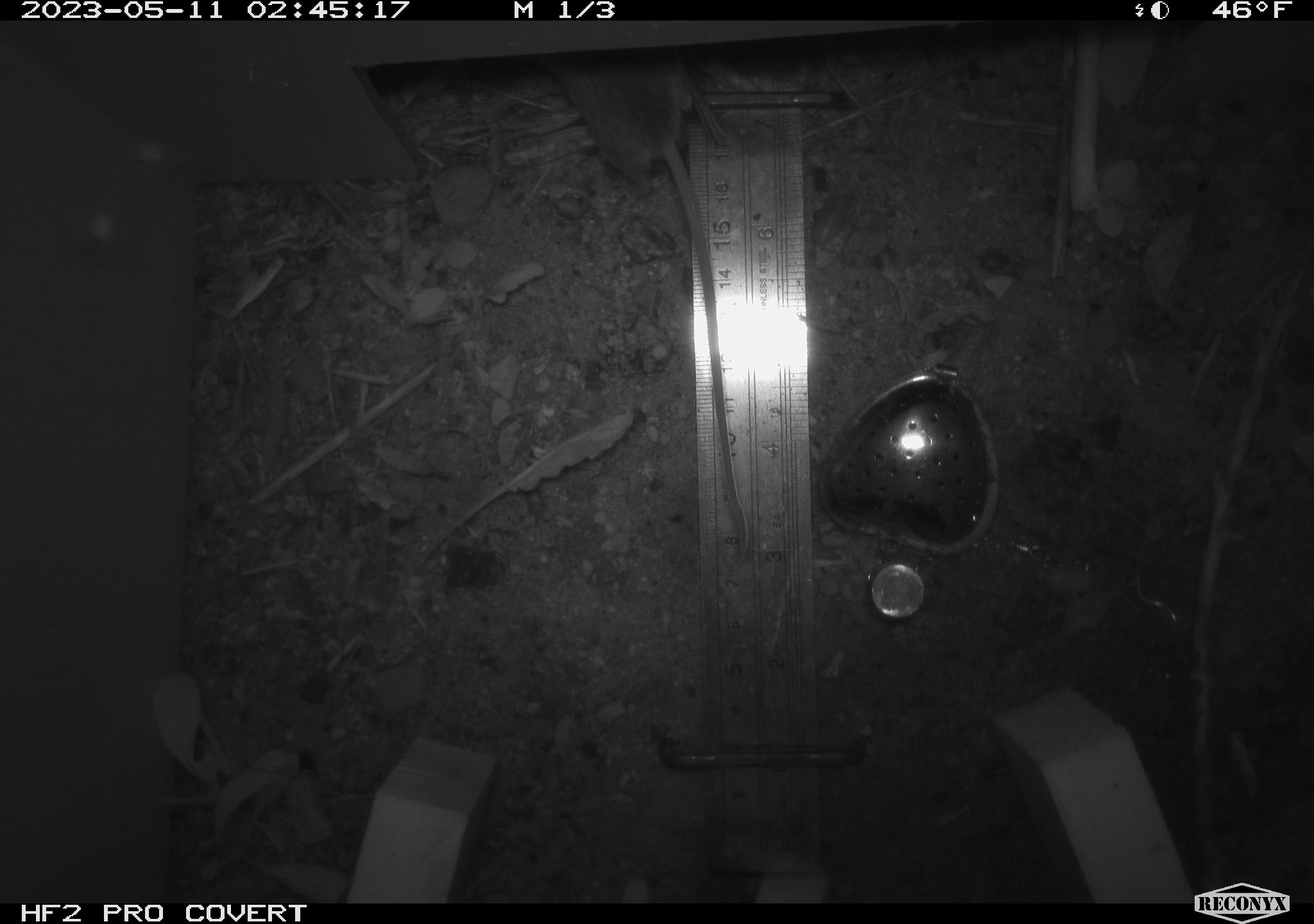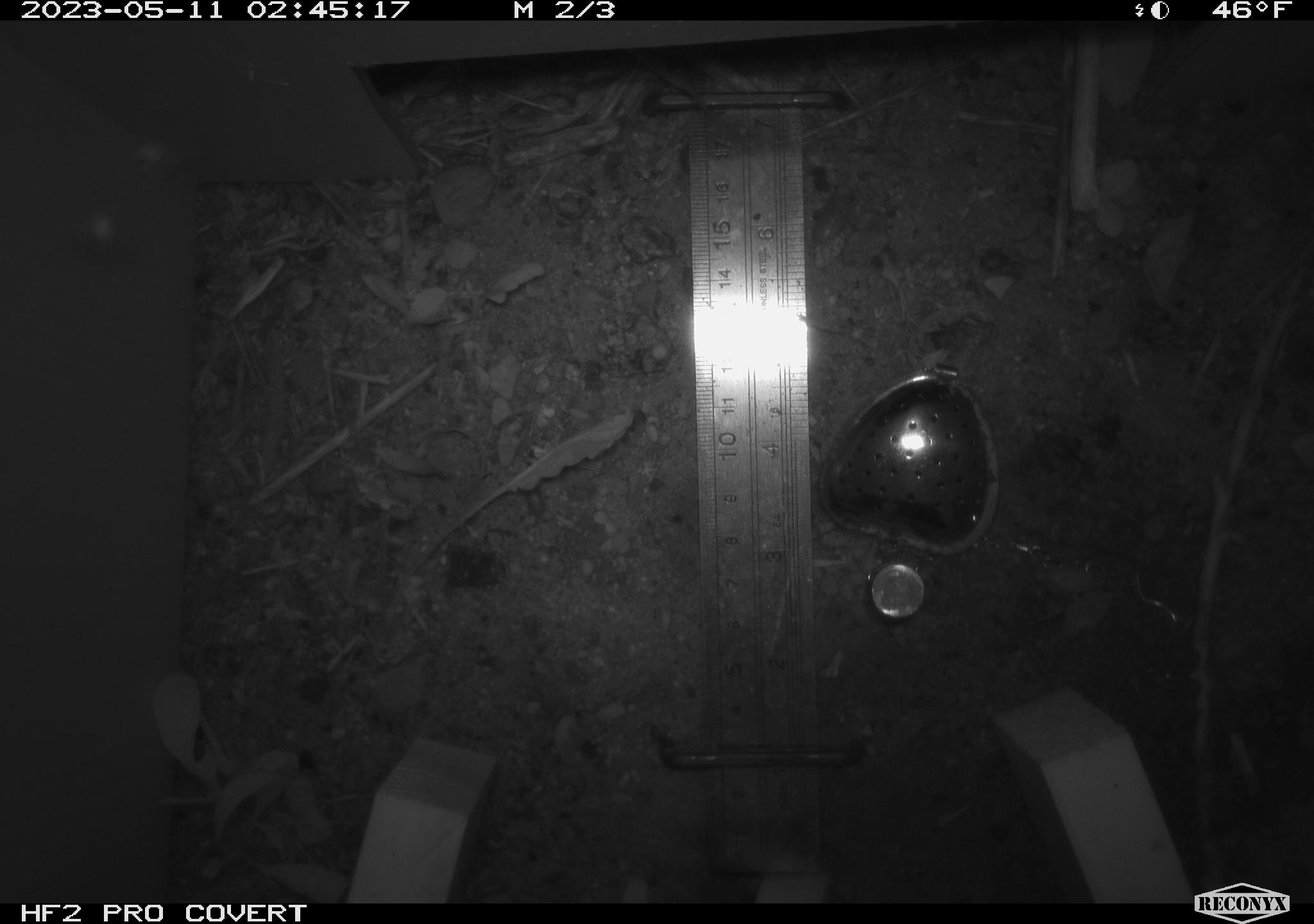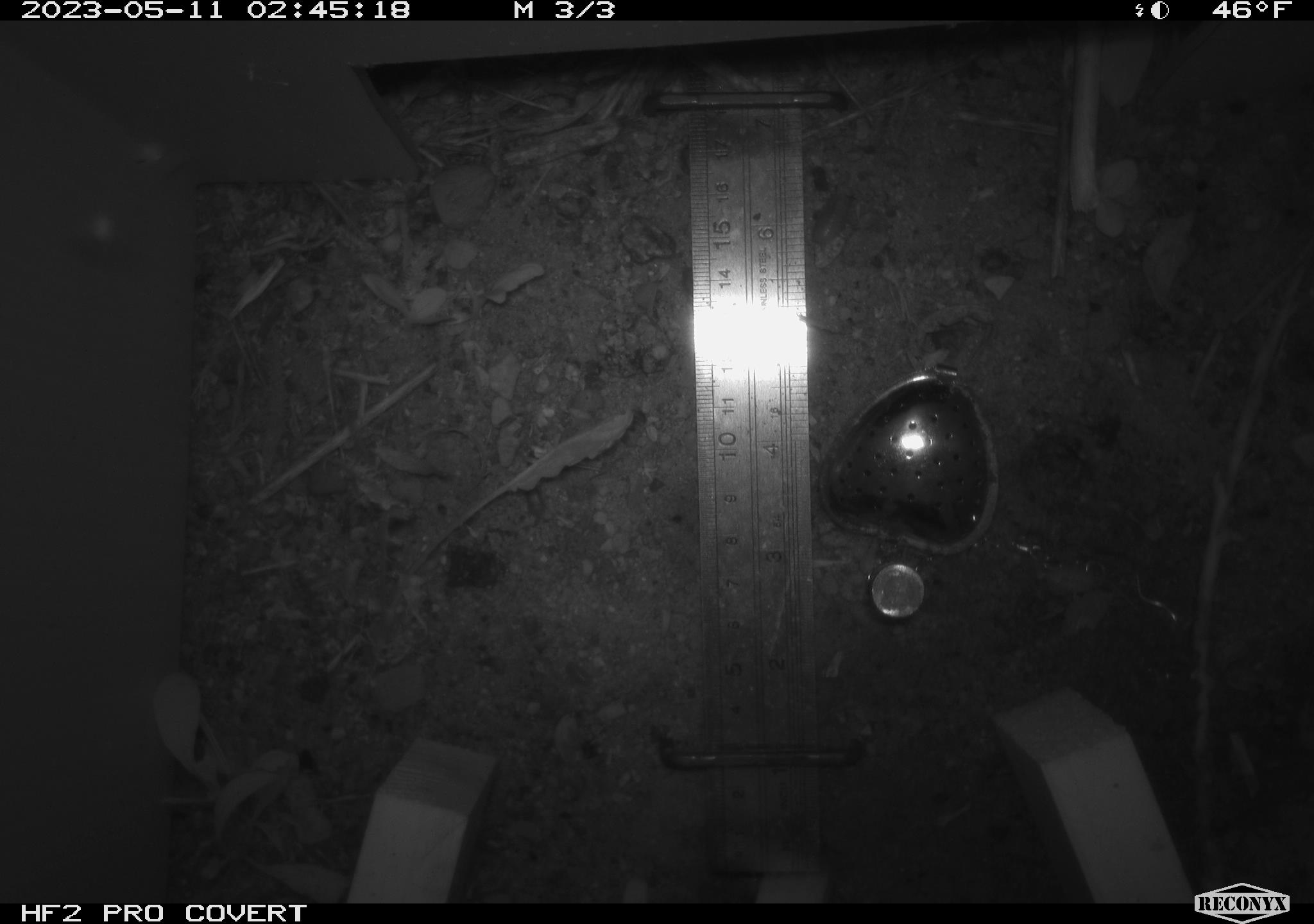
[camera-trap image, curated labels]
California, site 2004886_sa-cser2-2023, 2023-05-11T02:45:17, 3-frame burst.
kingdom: Animalia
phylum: Chordata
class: Mammalia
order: Rodentia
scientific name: Rodentia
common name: mouse species